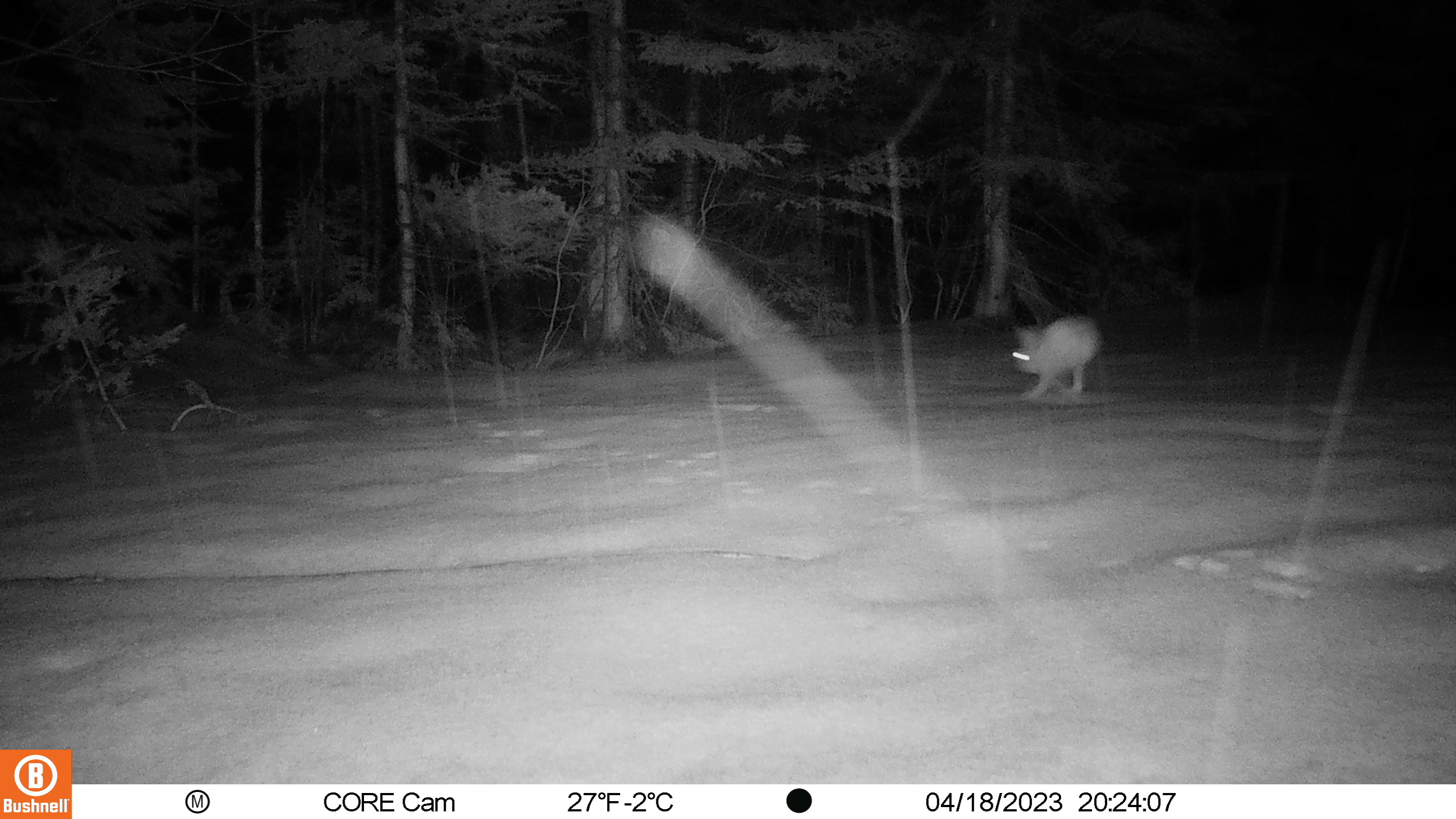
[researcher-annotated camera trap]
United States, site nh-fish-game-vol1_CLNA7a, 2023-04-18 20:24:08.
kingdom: Animalia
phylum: Chordata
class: Mammalia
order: Lagomorpha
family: Leporidae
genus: Lepus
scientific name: Lepus americanus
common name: snowshoe hare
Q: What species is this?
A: Snowshoe hare (Lepus americanus).